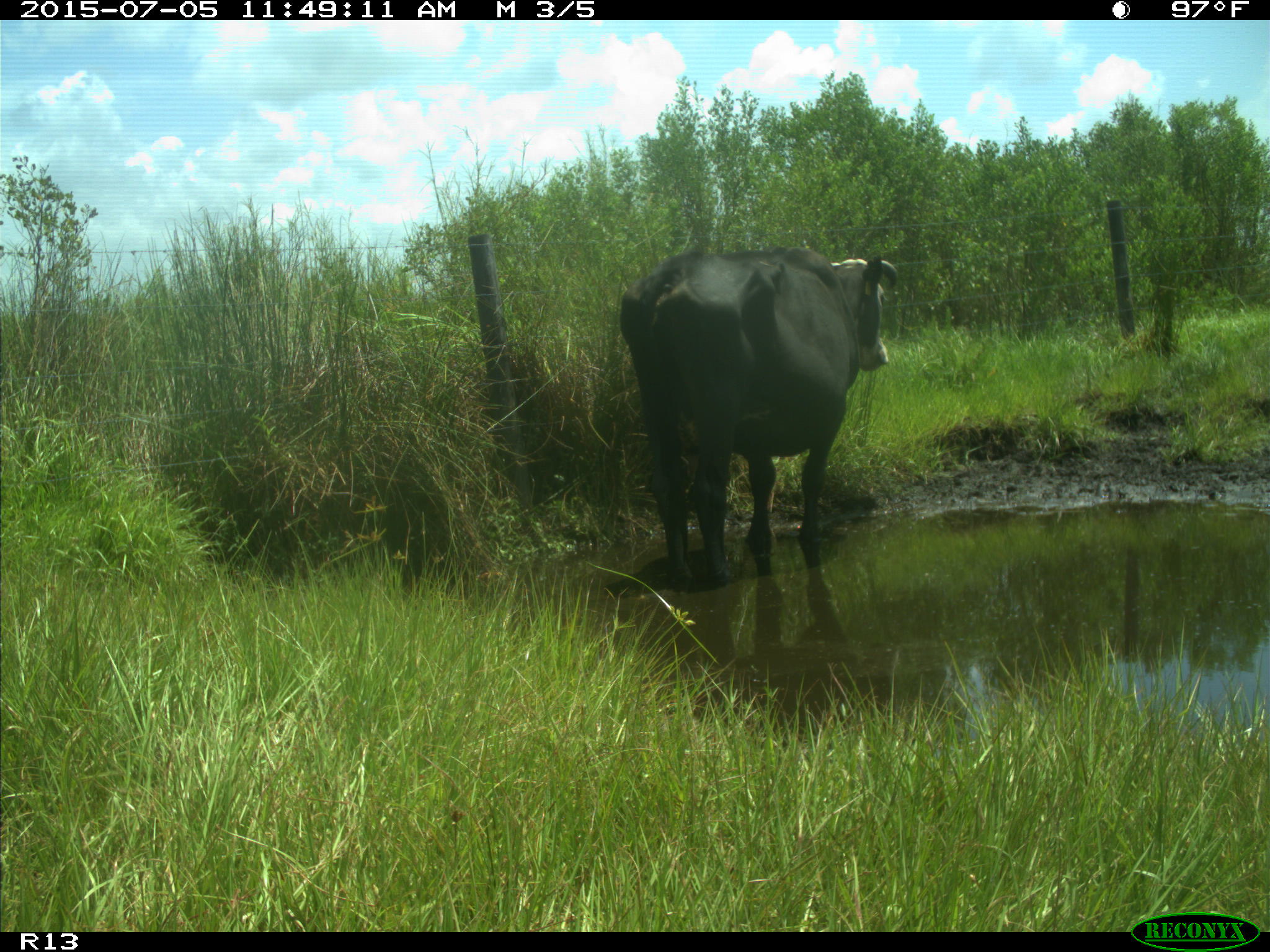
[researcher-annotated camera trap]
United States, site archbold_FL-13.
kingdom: Animalia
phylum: Chordata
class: Mammalia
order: Artiodactyla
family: Bovidae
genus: Bos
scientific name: Bos taurus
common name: domestic cow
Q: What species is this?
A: Bos taurus (domestic cow).